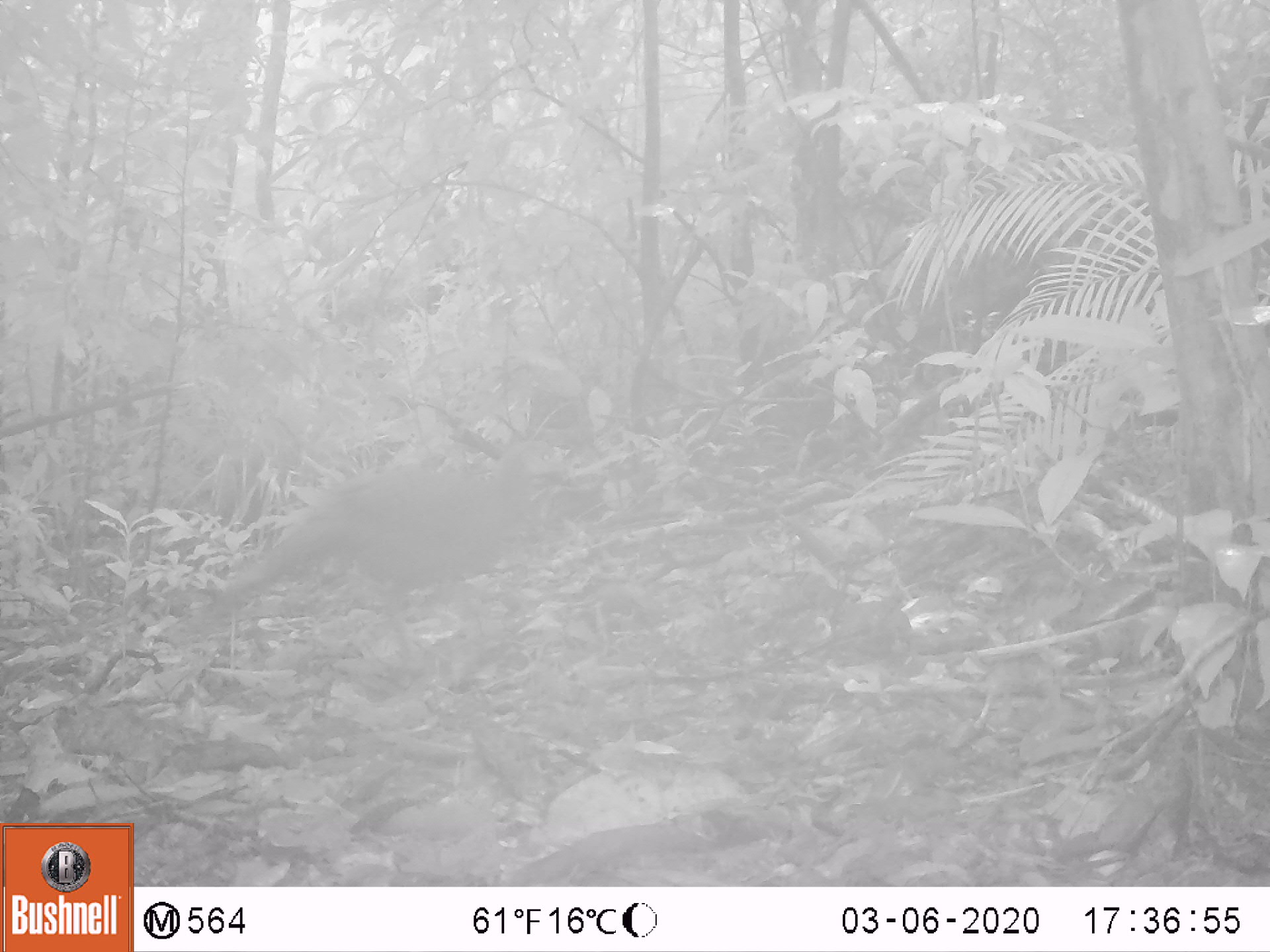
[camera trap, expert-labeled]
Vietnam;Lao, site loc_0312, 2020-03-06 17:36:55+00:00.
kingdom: Animalia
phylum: Chordata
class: Aves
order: Galliformes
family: Phasianidae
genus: Polyplectron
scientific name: Polyplectron bicalcaratum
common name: gray peacock-pheasant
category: grey peacock pheasant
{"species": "grey peacock pheasant (gray peacock-pheasant) (Polyplectron bicalcaratum)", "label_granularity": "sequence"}